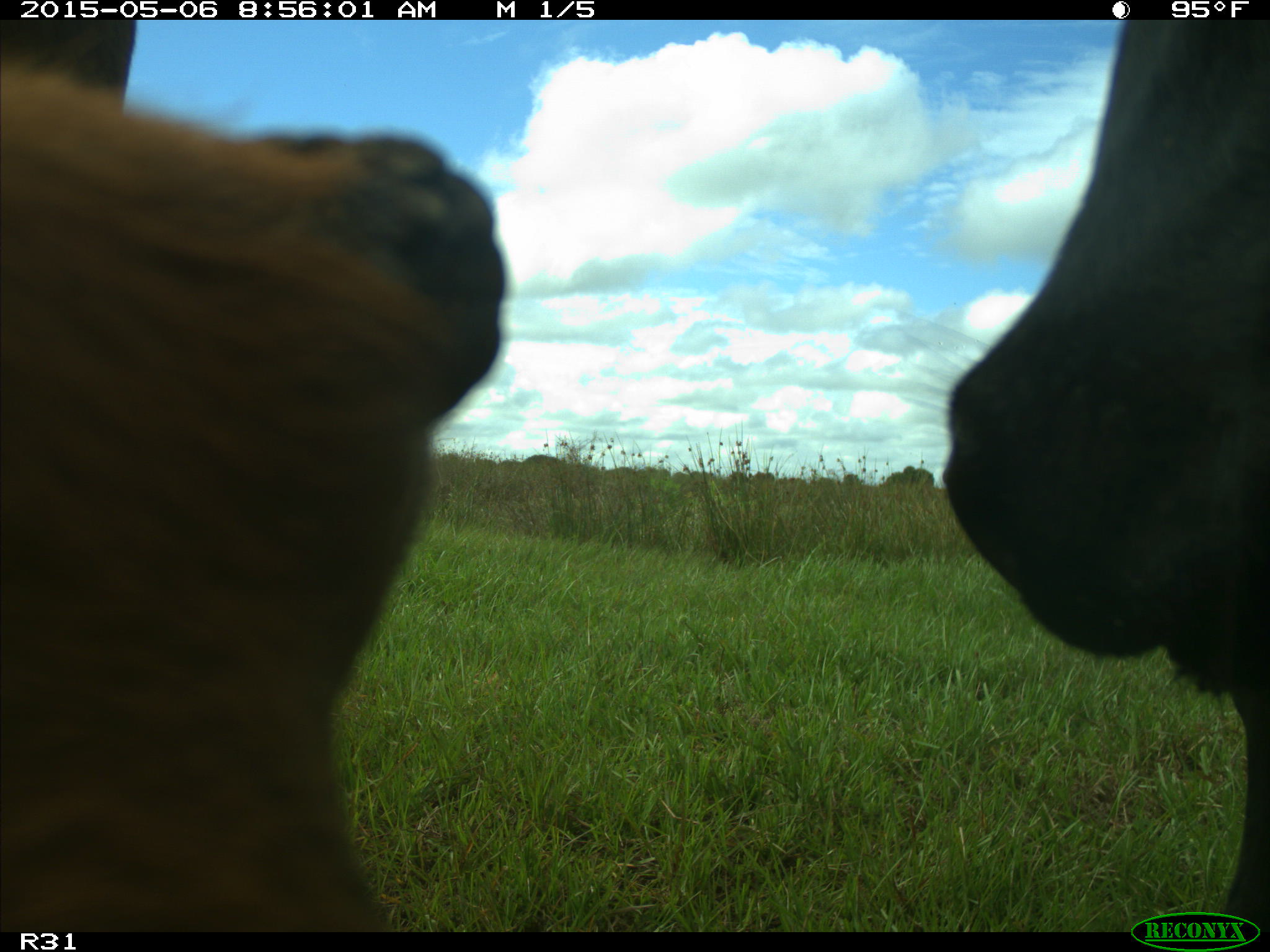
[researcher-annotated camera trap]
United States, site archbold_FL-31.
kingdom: Animalia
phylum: Chordata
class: Mammalia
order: Artiodactyla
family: Bovidae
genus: Bos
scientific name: Bos taurus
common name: domestic cow